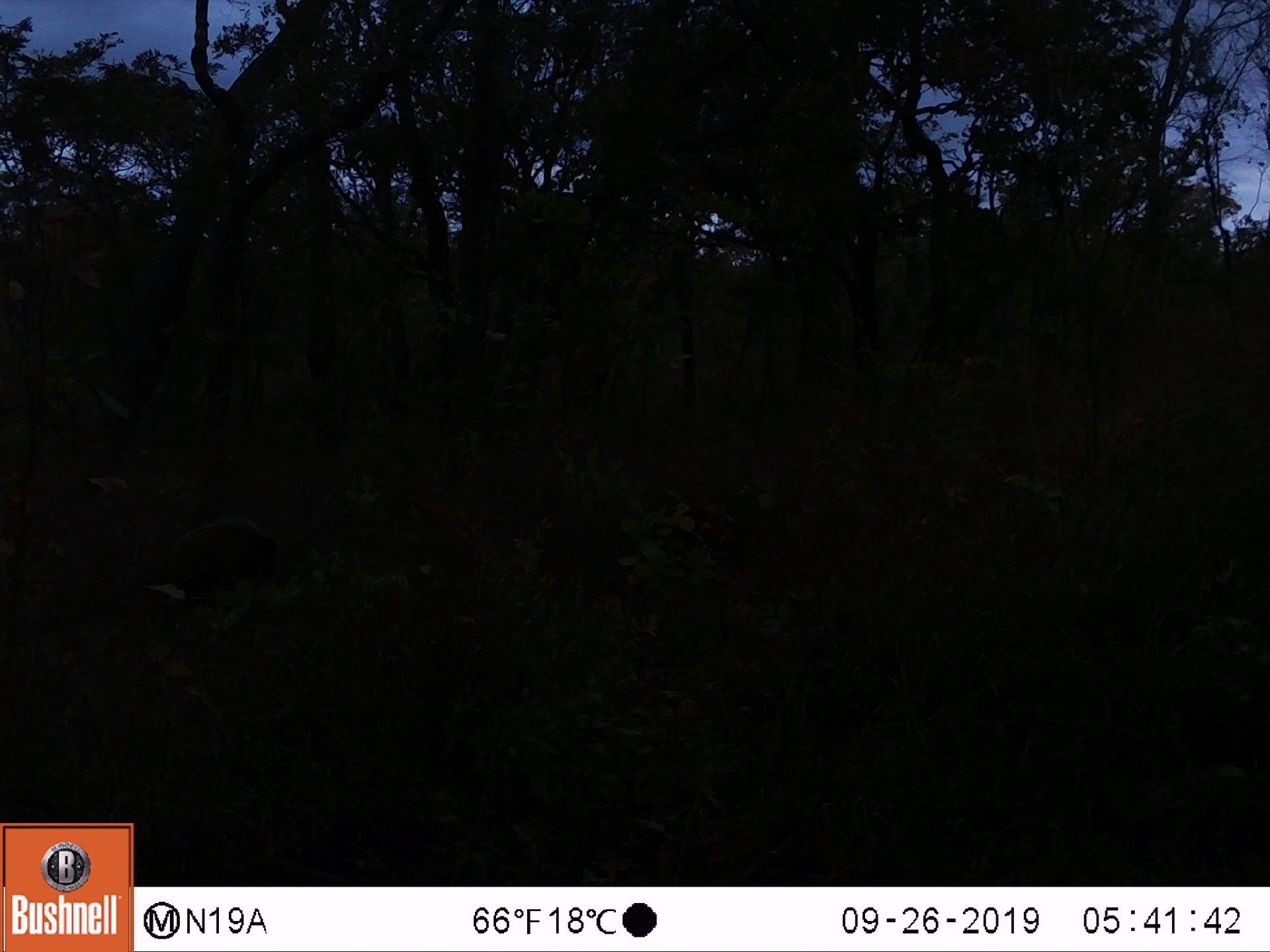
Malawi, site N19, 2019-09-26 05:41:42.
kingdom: Animalia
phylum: Chordata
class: Mammalia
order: Artiodactyla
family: Suidae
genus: Potamochoerus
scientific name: Potamochoerus larvatus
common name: bushpig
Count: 1.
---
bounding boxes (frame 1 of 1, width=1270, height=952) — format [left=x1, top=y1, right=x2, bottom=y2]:
bushpig: [left=159, top=513, right=284, bottom=602]